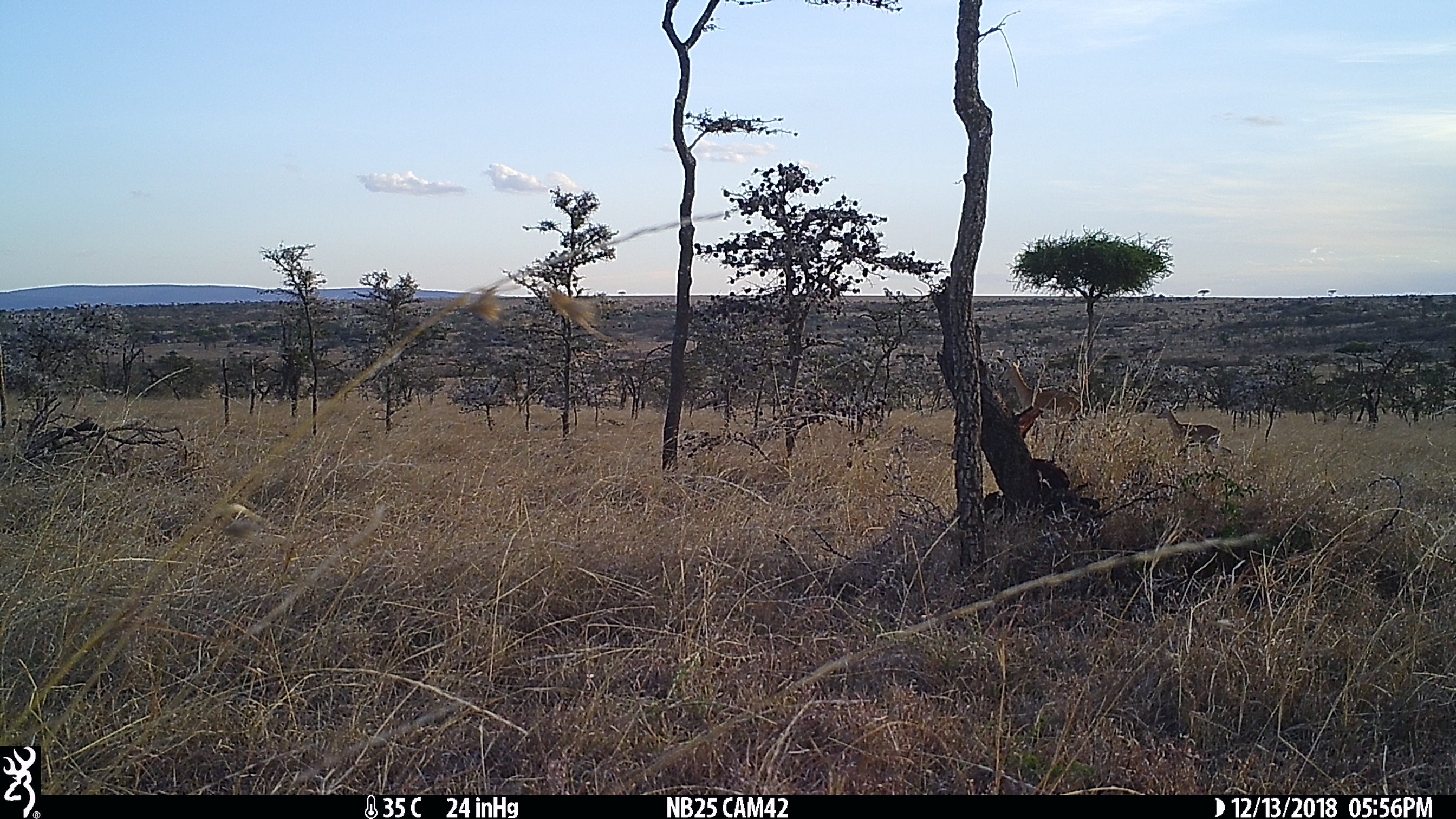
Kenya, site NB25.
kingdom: Animalia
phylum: Chordata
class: Mammalia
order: Artiodactyla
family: Bovidae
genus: Aepyceros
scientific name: Aepyceros melampus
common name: impala